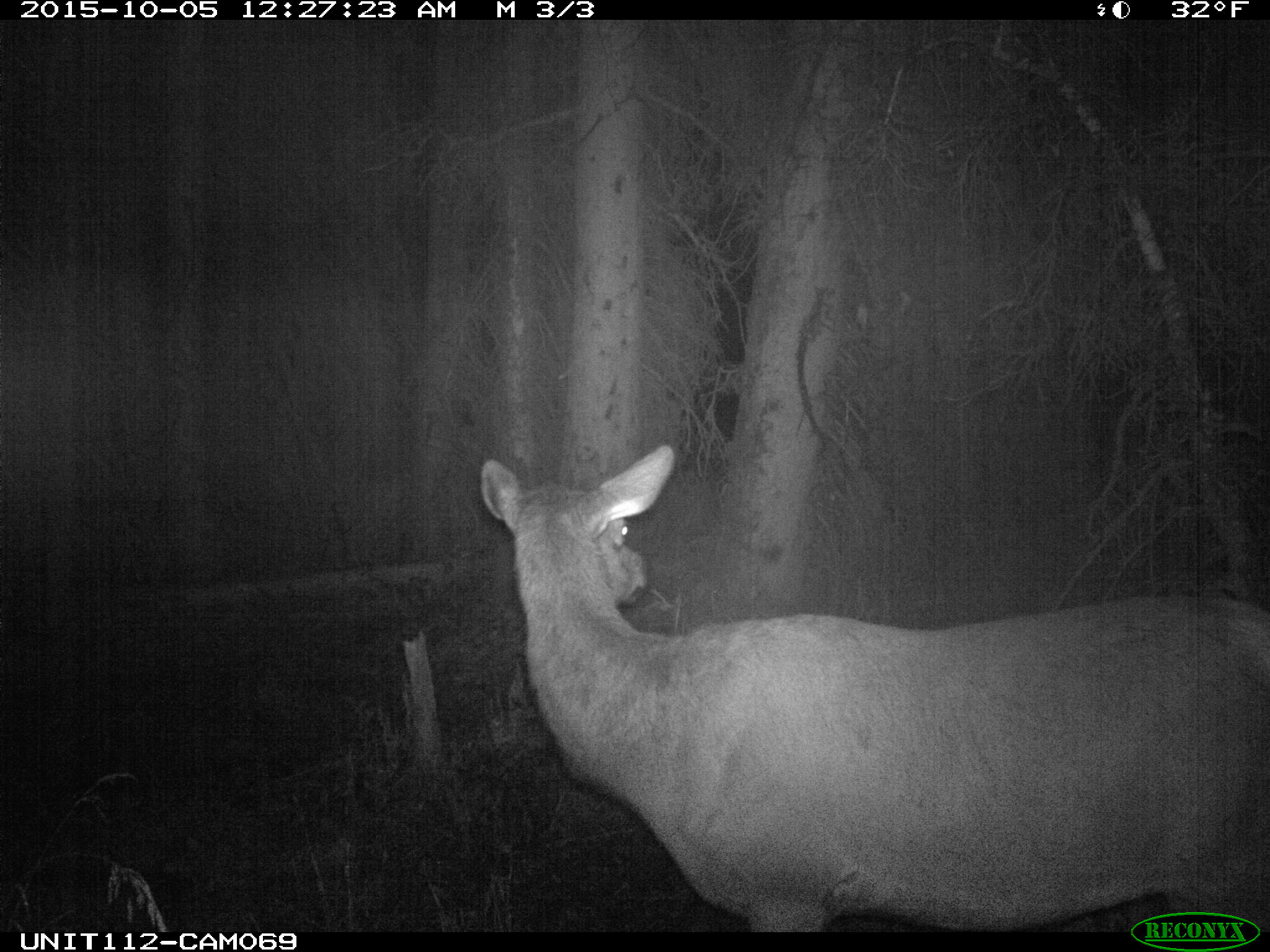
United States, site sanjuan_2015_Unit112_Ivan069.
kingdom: Animalia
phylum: Chordata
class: Mammalia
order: Artiodactyla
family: Cervidae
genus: Cervus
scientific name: Cervus elaphus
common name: red deer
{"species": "Cervus elaphus (red deer)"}